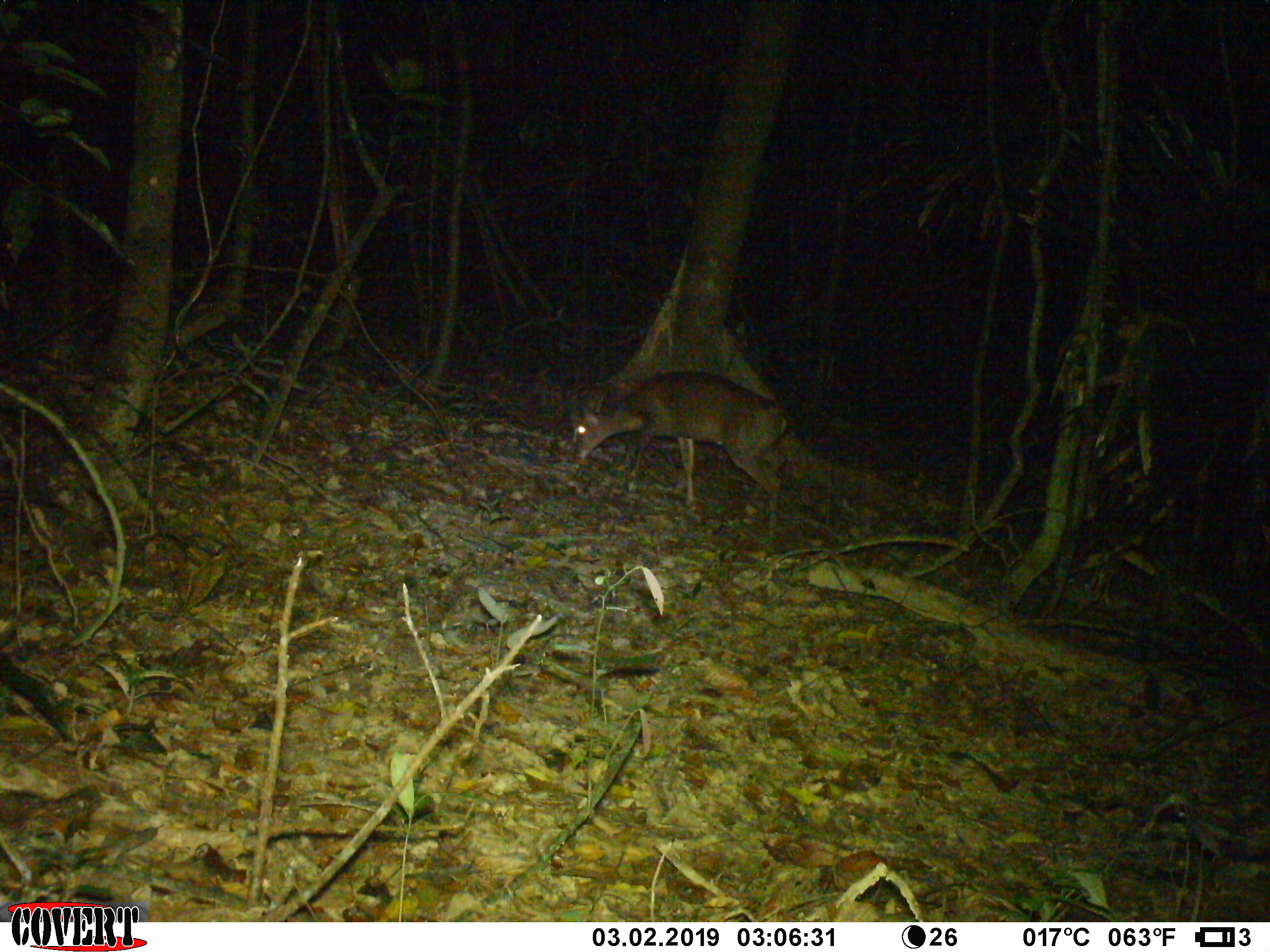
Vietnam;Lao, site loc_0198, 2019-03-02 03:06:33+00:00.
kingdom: Animalia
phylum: Chordata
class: Mammalia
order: Artiodactyla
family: Cervidae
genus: Muntiacus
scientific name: Muntiacus vuquangensis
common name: large-antlered muntjac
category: large antlered muntjac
Large antlered muntjac (large-antlered muntjac) (Muntiacus vuquangensis). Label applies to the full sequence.